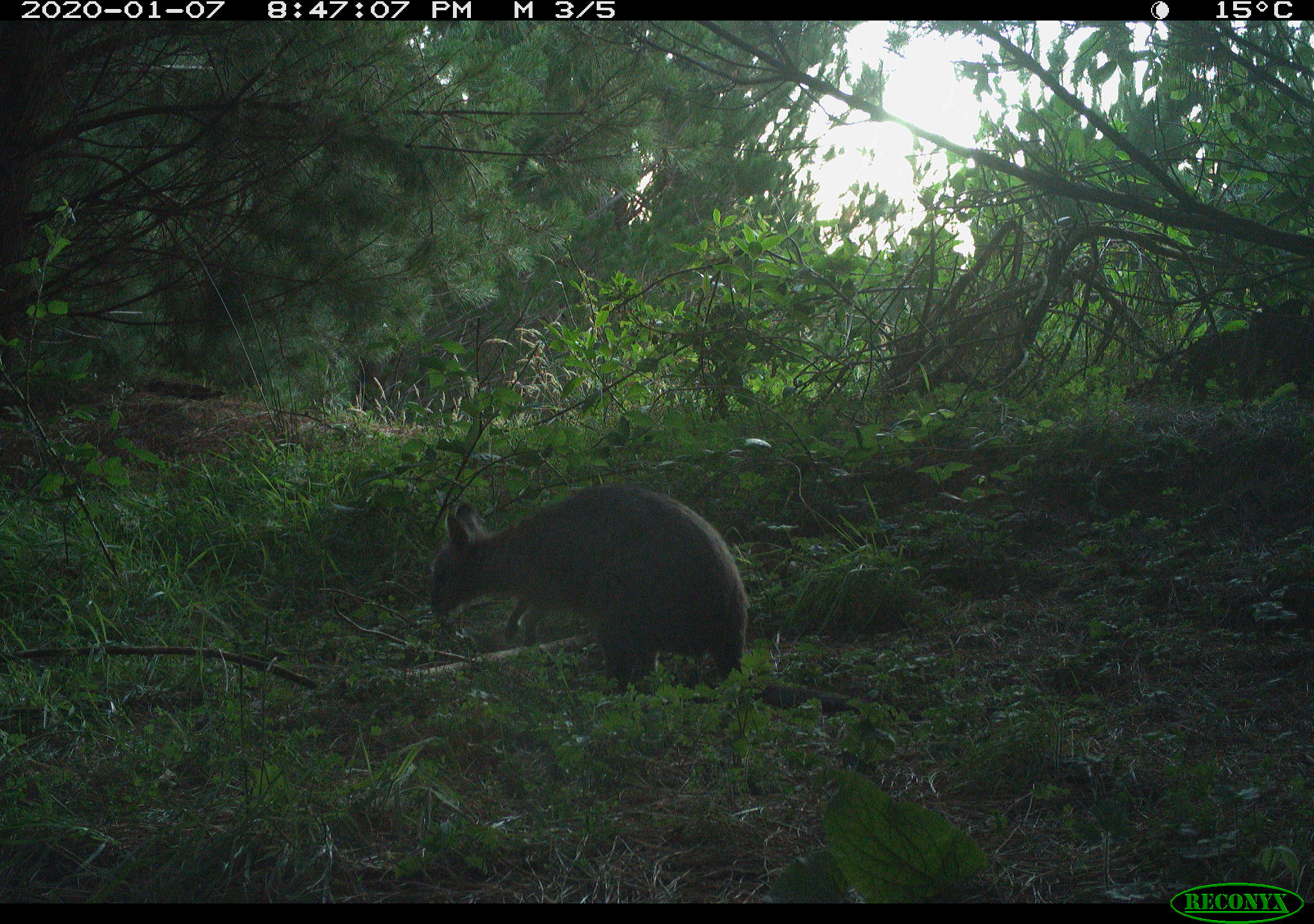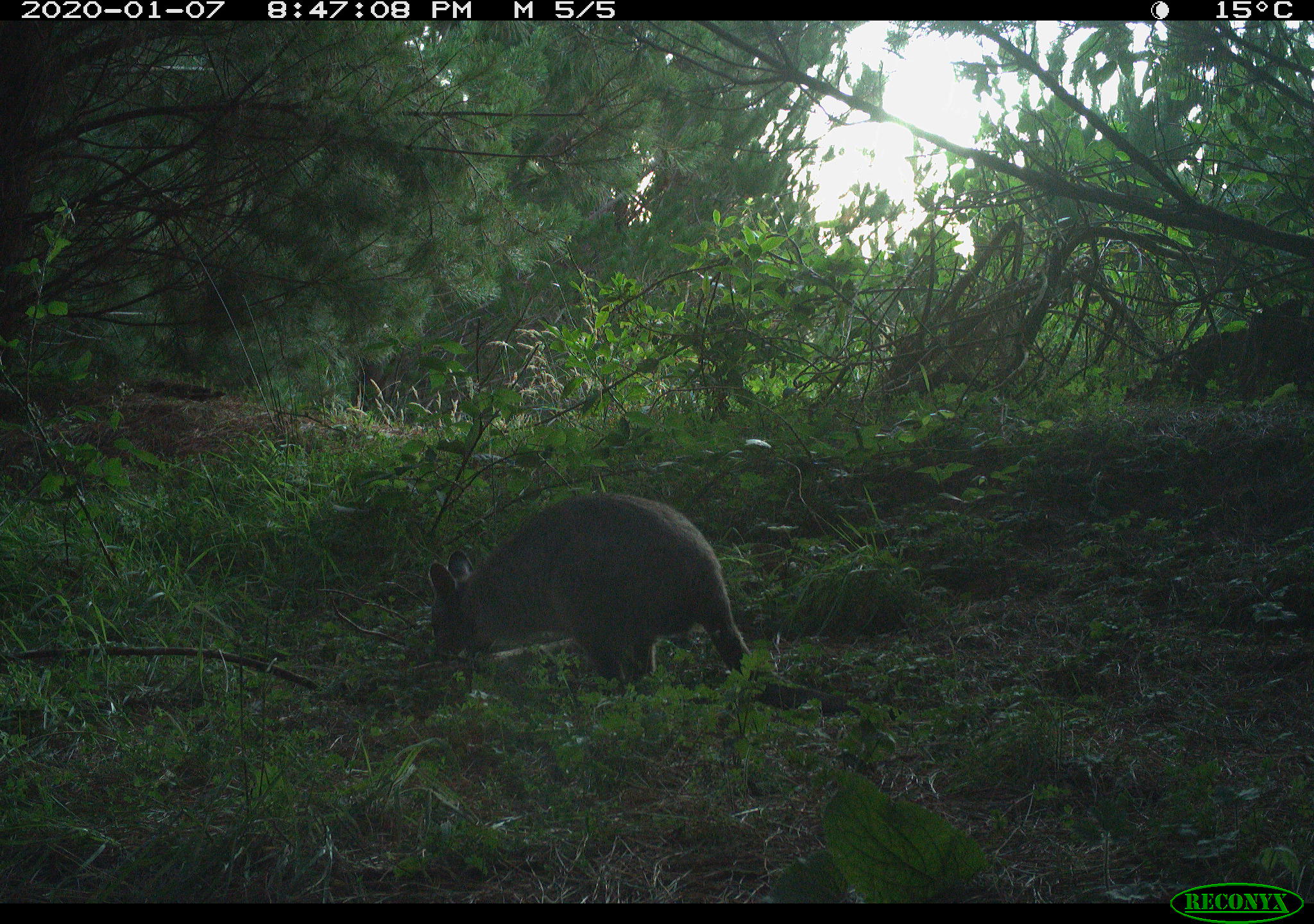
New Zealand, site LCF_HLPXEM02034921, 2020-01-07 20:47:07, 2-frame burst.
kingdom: Animalia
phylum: Chordata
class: Mammalia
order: Diprotodontia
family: Macropodidae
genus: Notamacropus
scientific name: Notamacropus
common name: wallaby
Wallaby (Notamacropus).